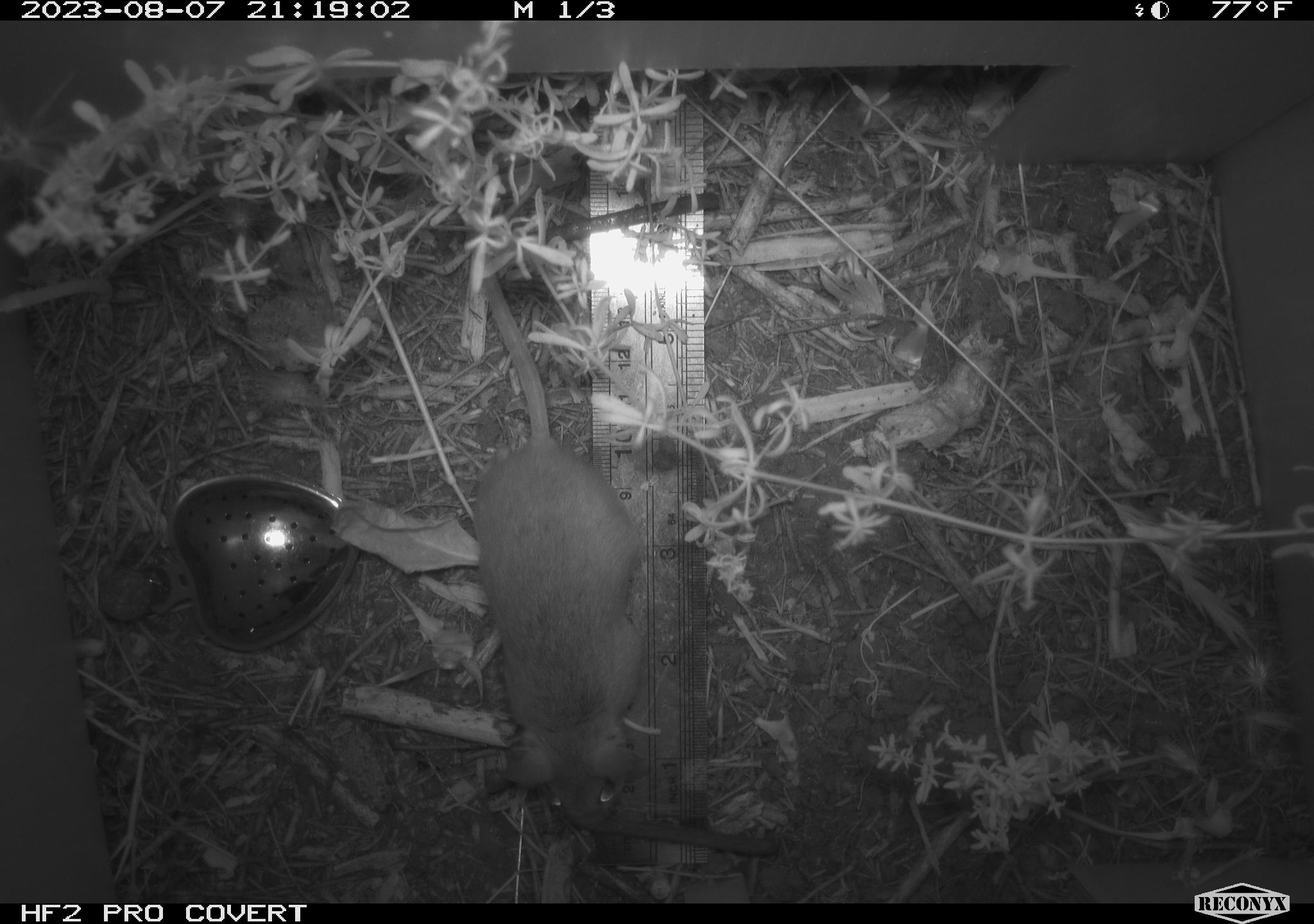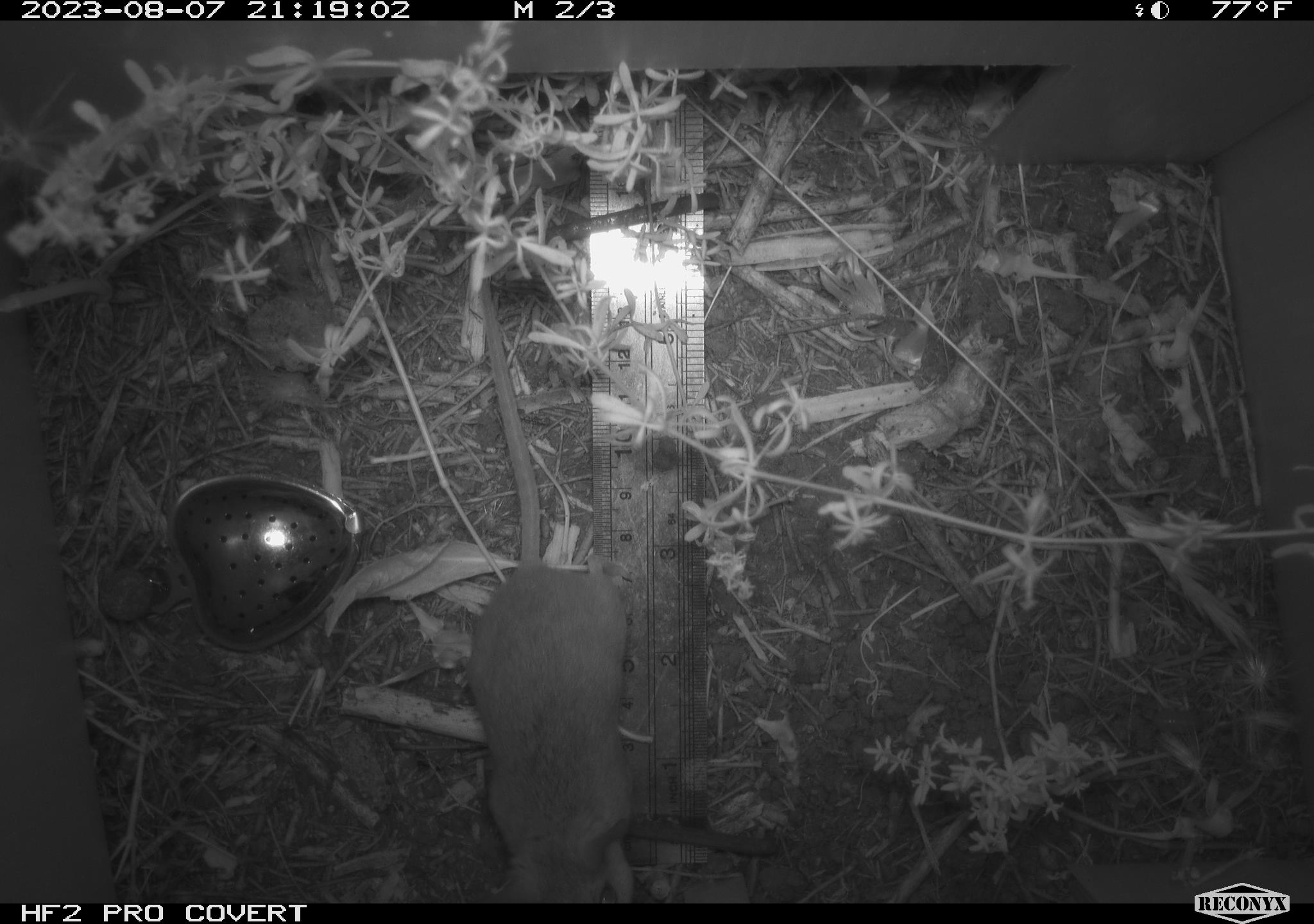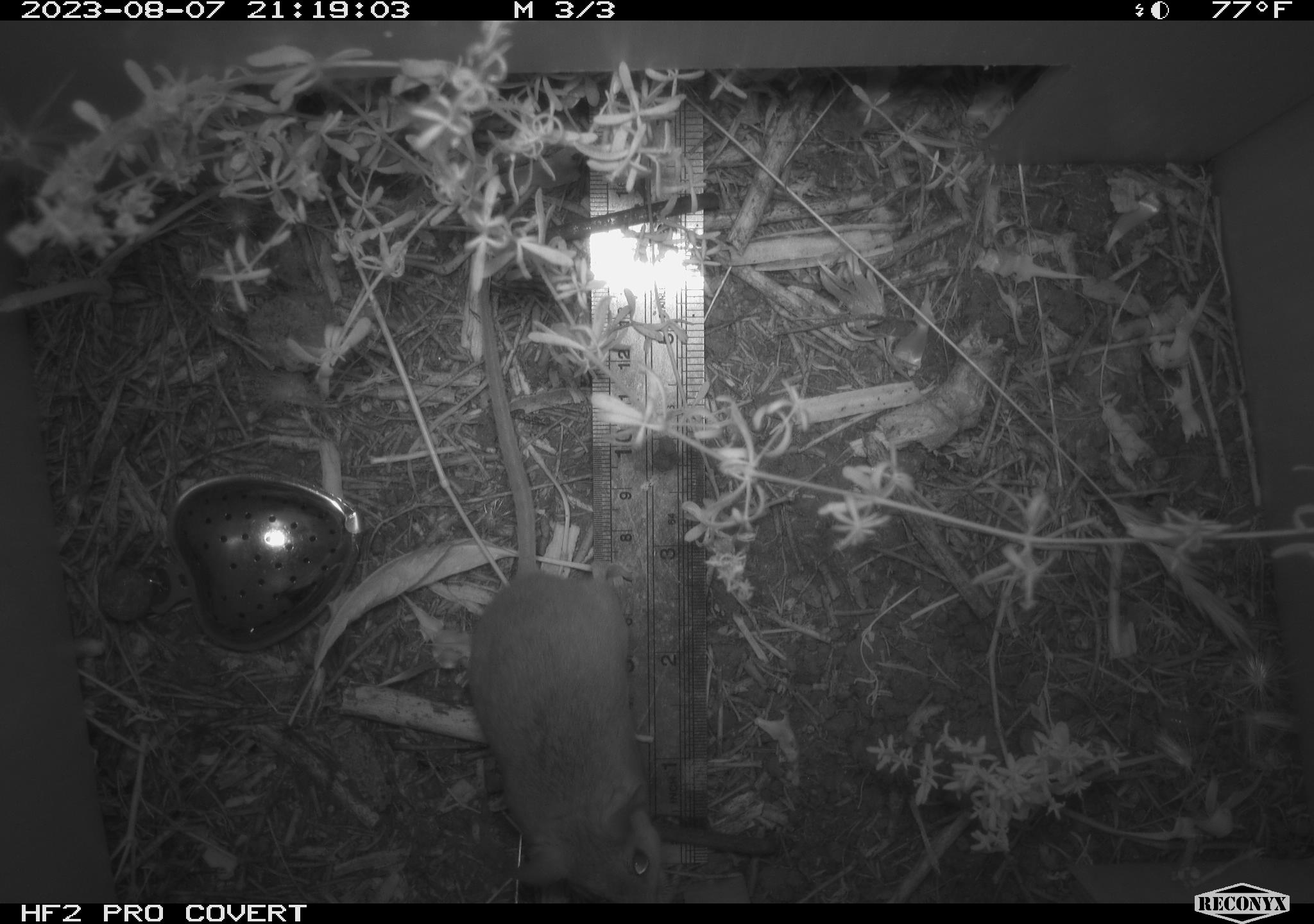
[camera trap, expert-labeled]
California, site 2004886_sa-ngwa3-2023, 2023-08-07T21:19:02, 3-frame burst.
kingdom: Animalia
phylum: Chordata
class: Mammalia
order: Rodentia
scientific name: Rodentia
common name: mouse species